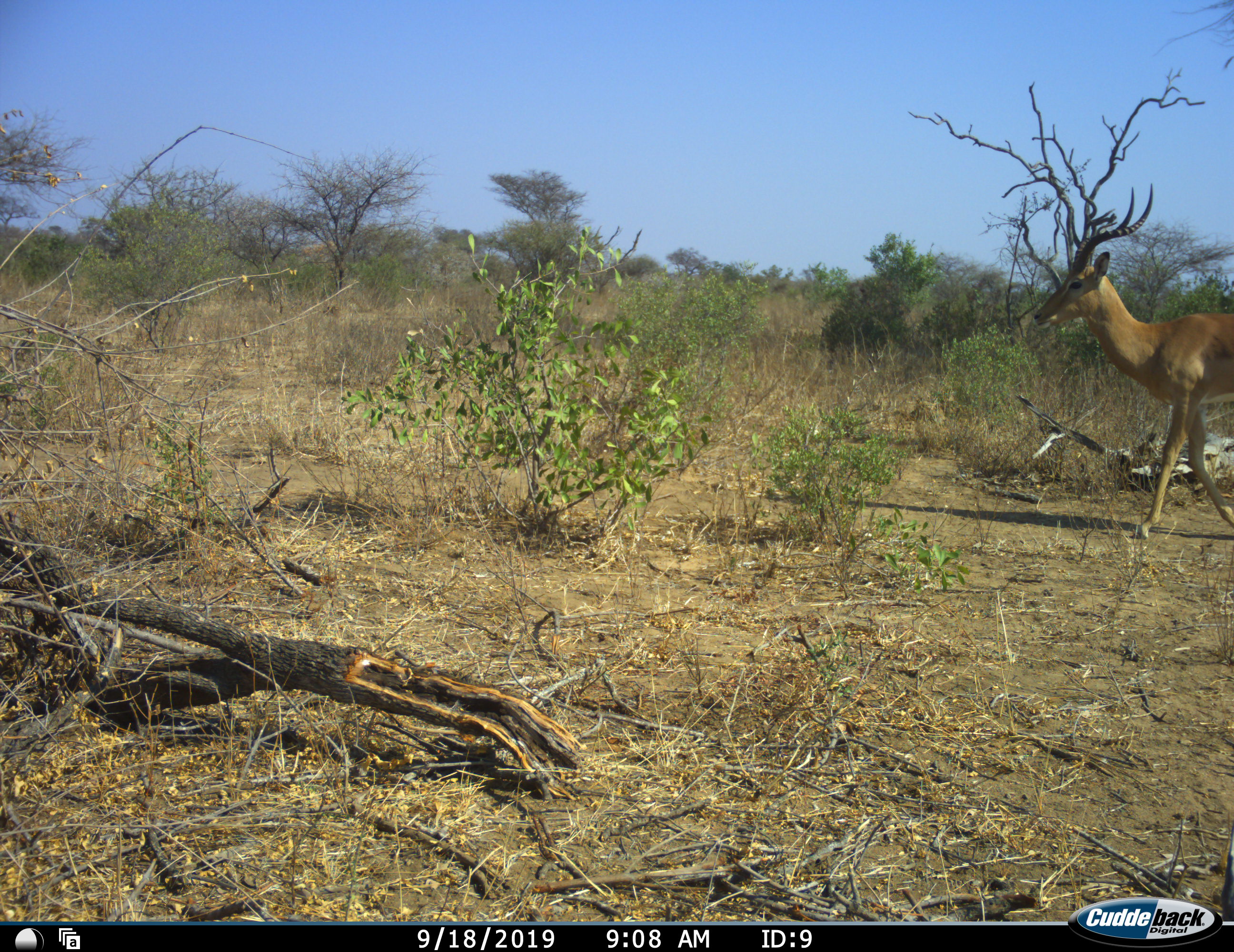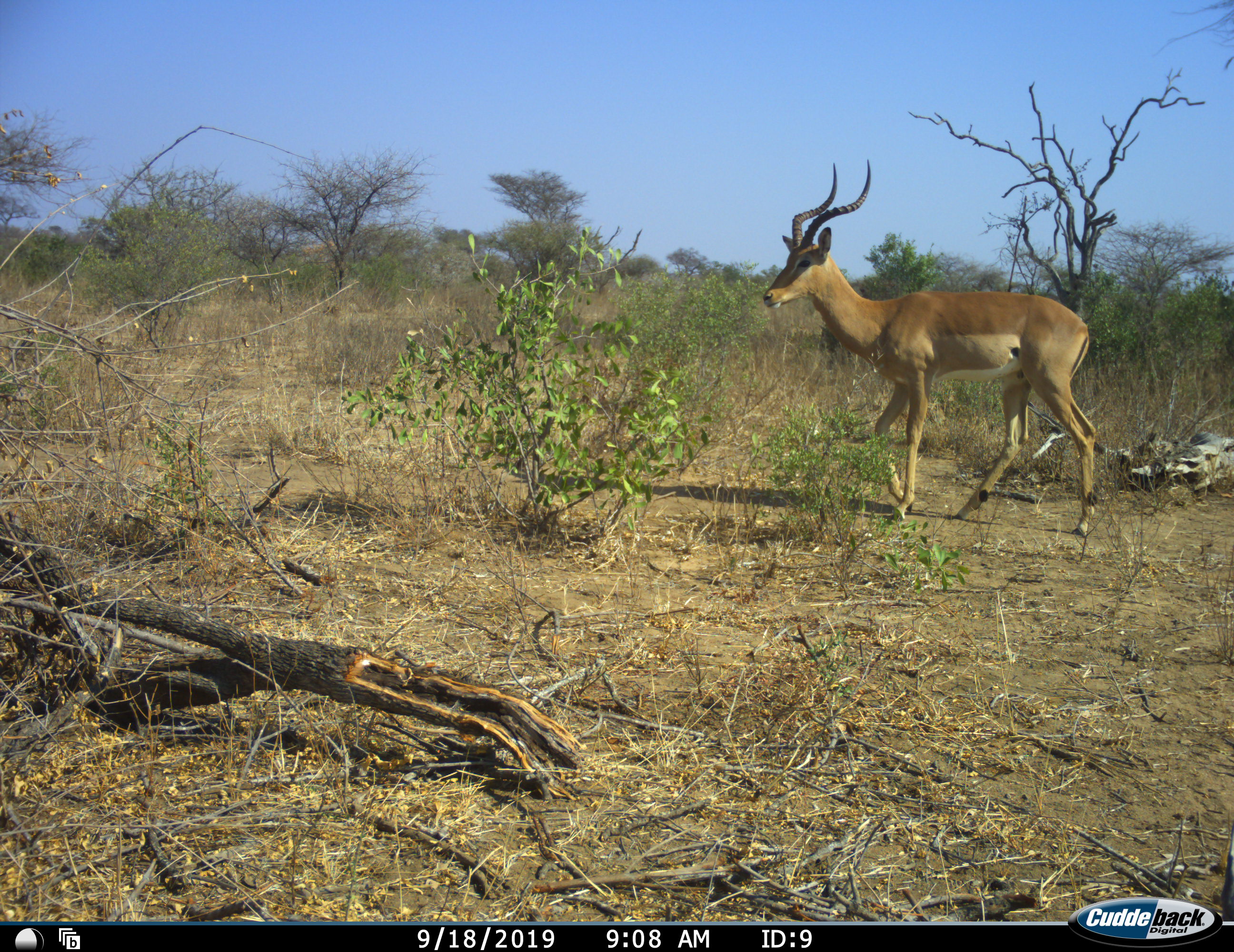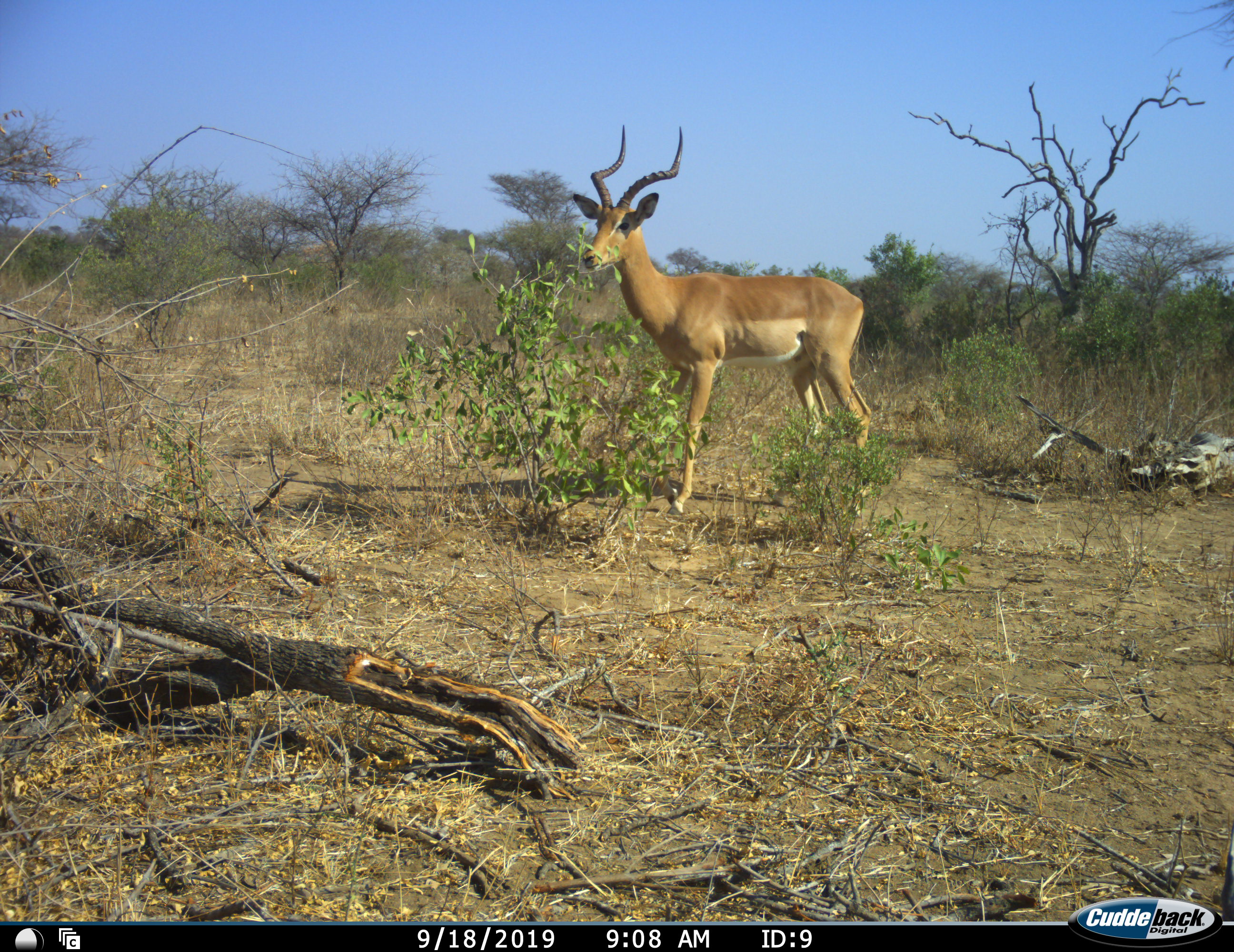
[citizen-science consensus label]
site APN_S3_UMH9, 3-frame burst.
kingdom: Animalia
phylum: Chordata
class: Mammalia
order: Artiodactyla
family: Bovidae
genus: Aepyceros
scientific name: Aepyceros melampus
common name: impala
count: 1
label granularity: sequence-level